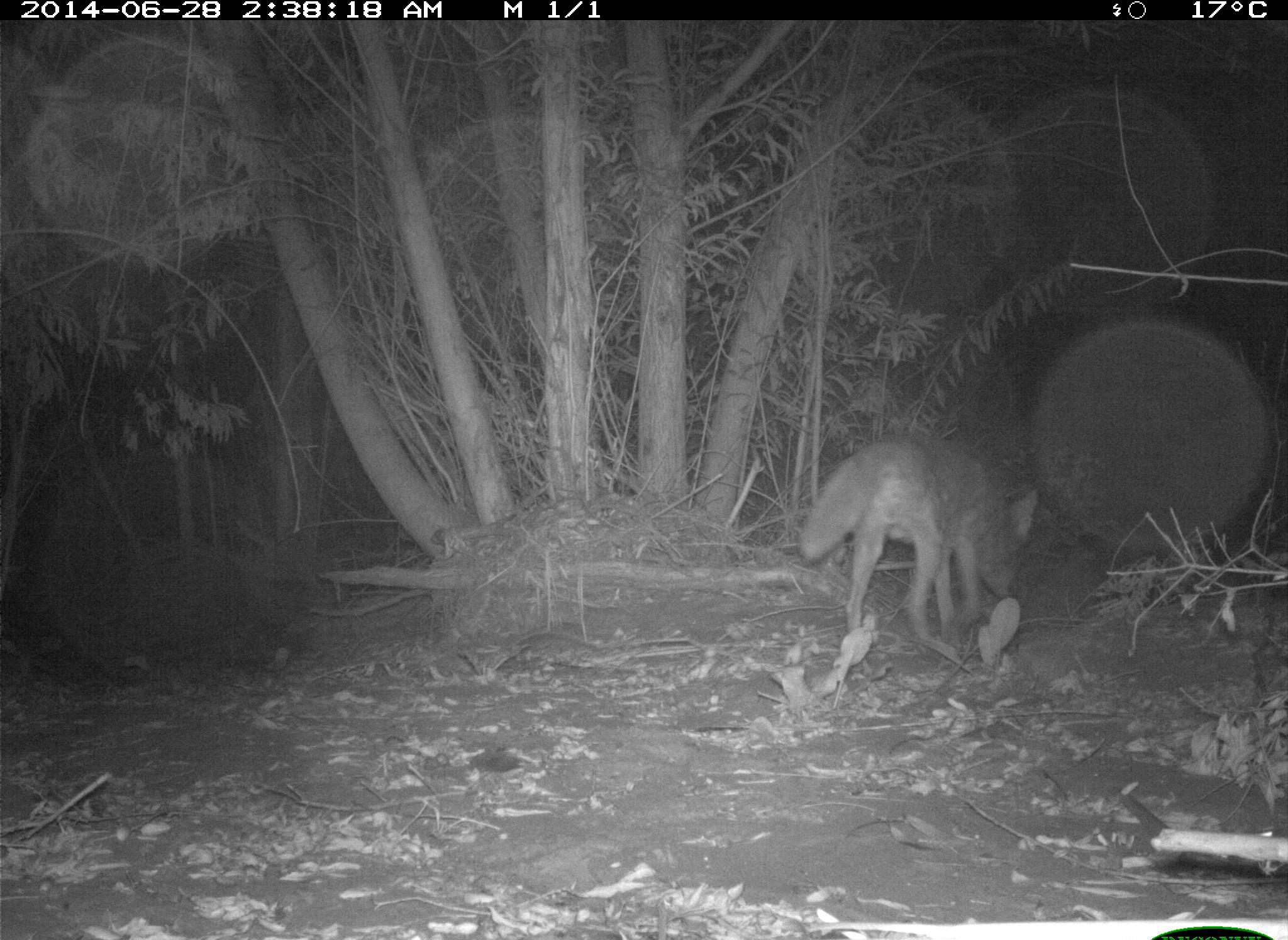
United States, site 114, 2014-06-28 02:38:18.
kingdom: Animalia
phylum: Chordata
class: Mammalia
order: Carnivora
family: Canidae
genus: Canis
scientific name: Canis latrans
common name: coyote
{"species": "coyote (Canis latrans)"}